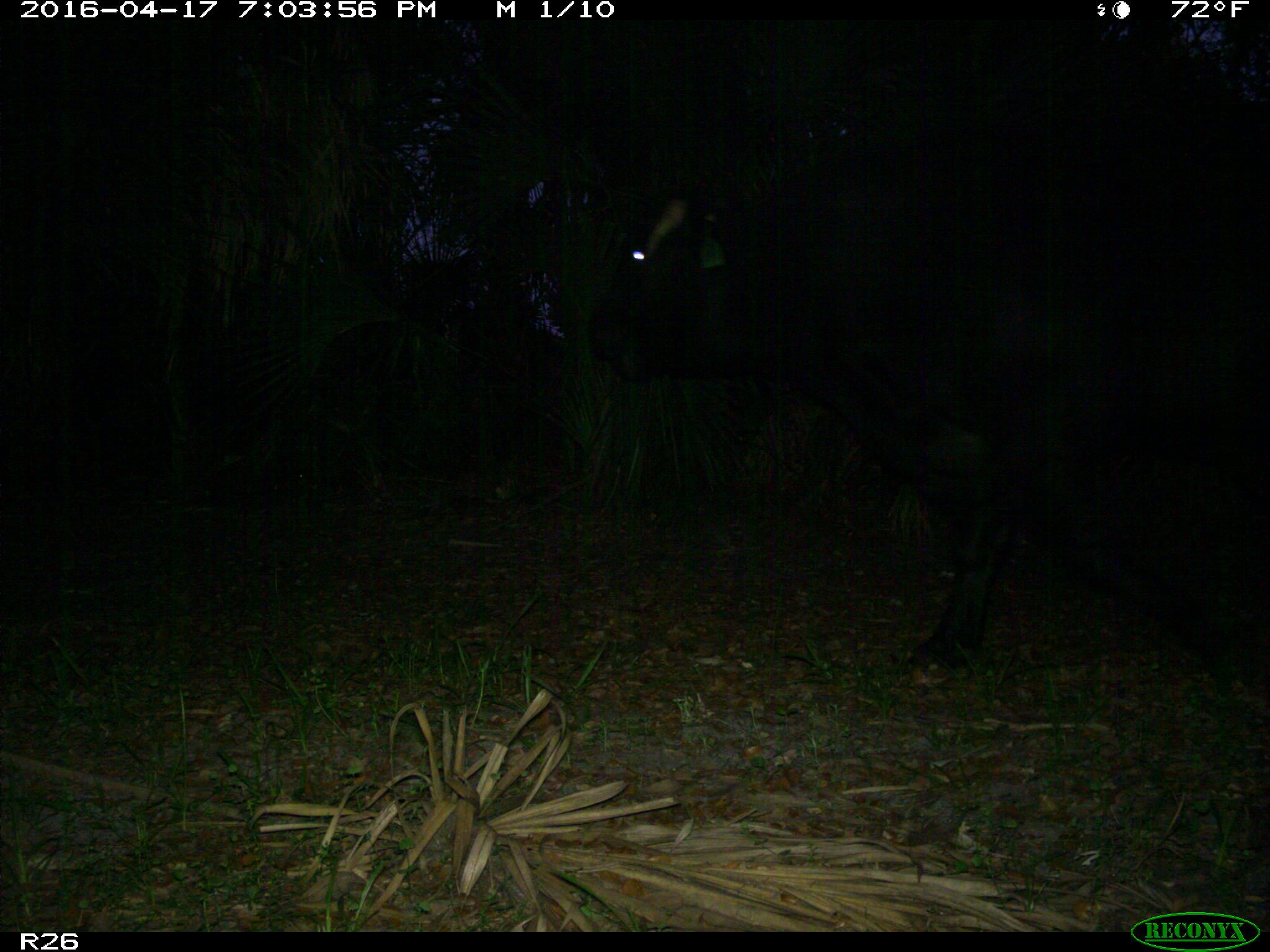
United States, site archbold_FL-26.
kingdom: Animalia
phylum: Chordata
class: Mammalia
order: Artiodactyla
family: Bovidae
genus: Bos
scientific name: Bos taurus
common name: domestic cow